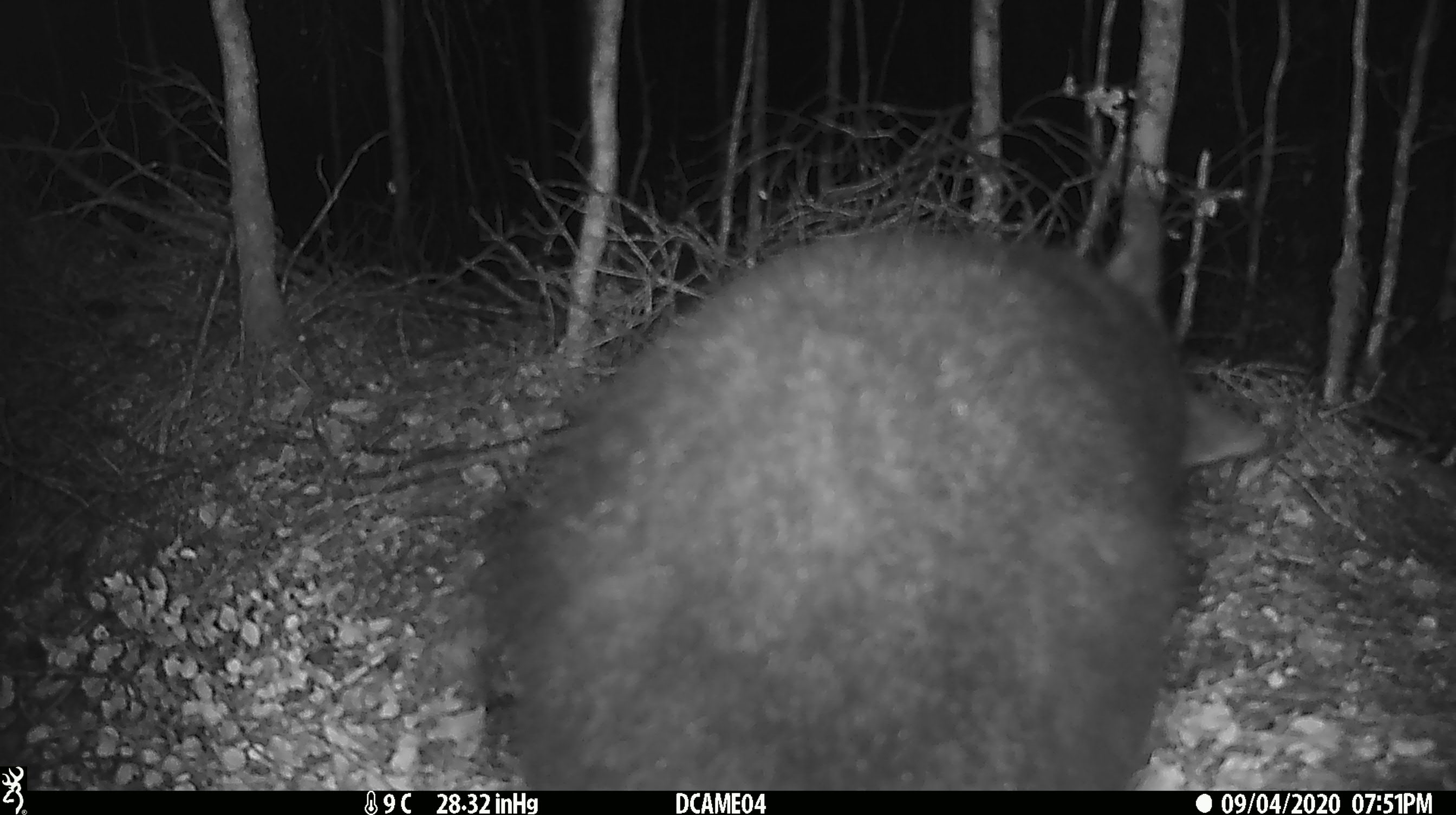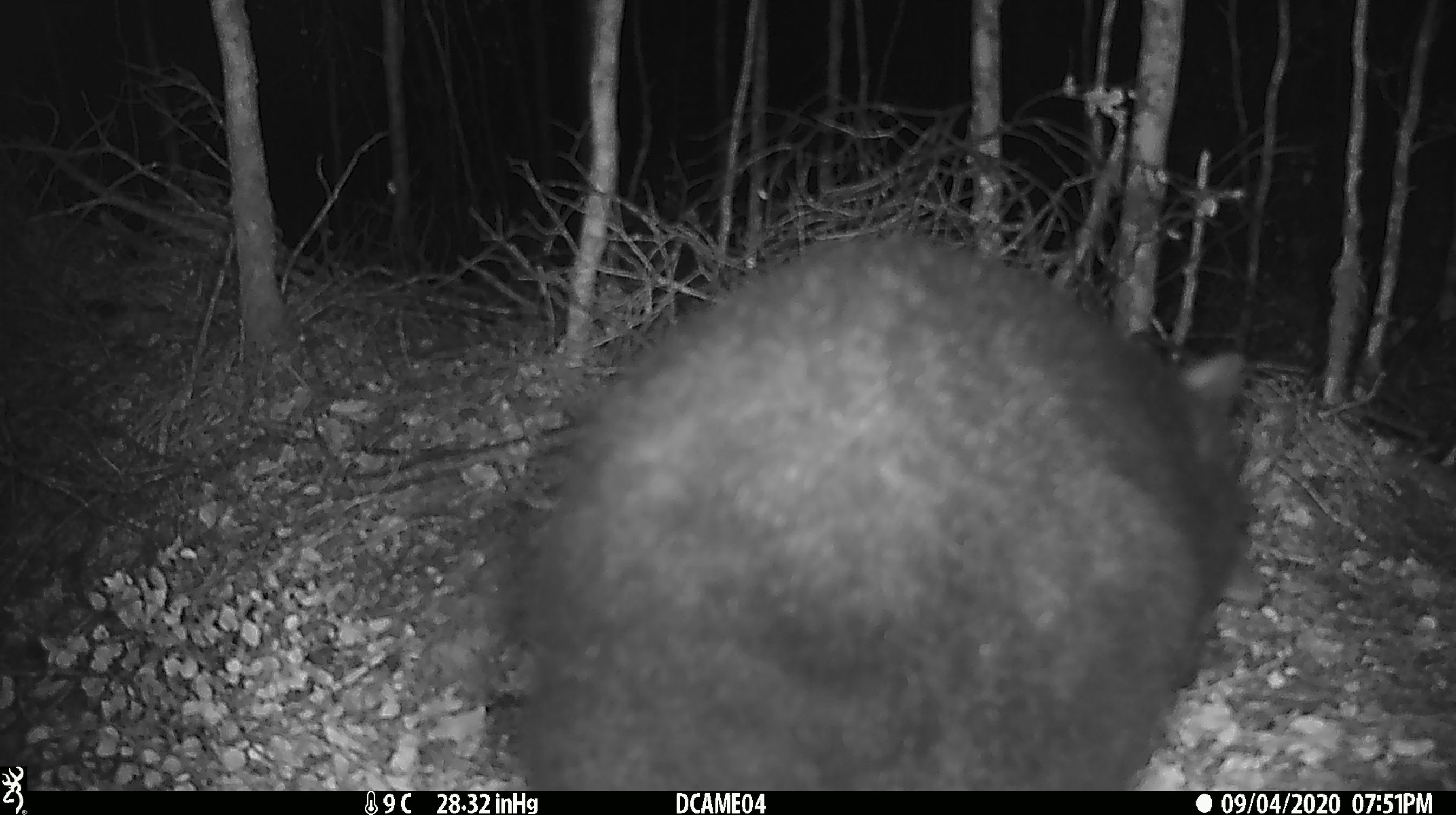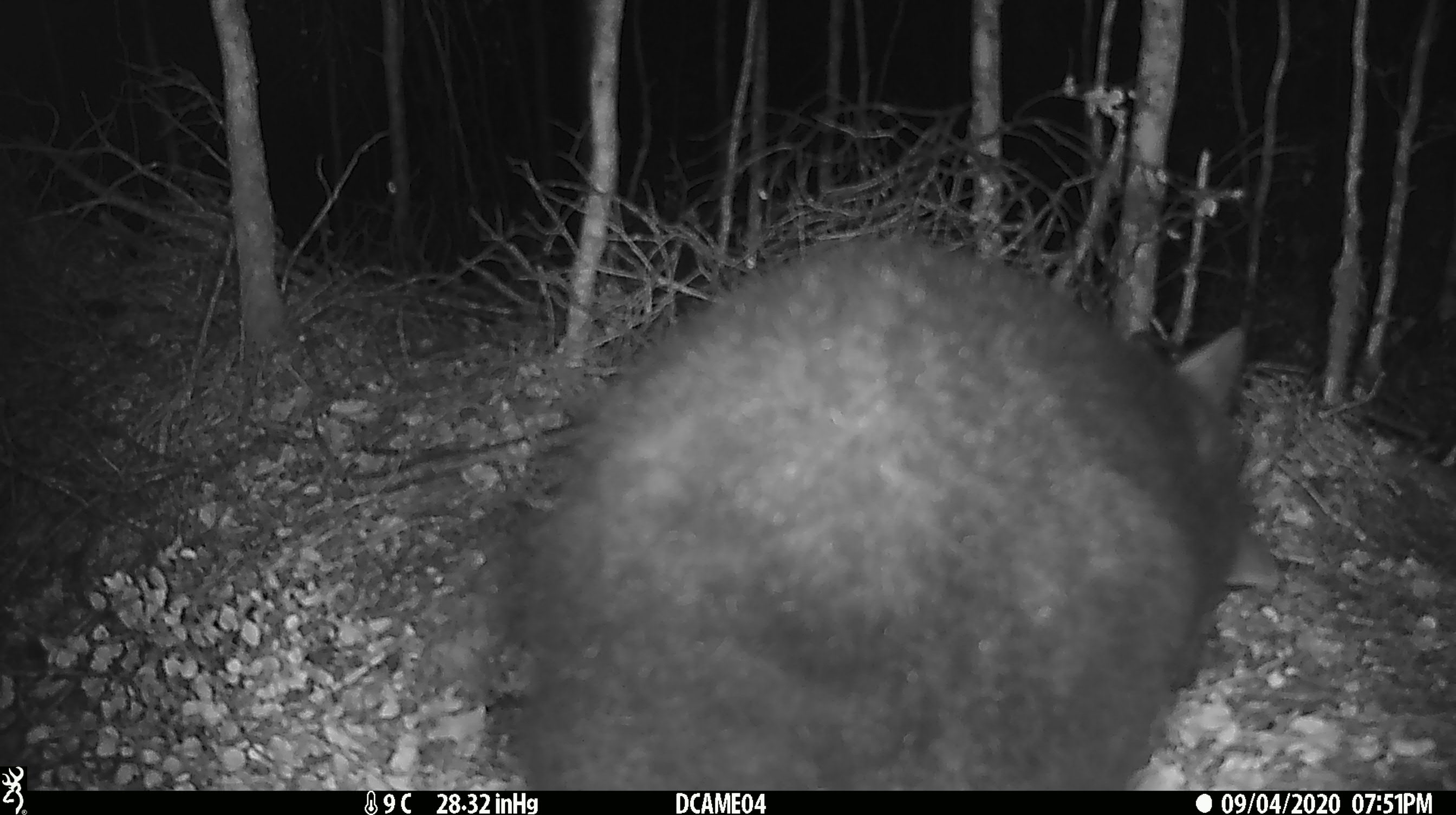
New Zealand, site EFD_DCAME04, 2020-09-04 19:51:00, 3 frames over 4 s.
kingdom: Animalia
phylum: Chordata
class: Mammalia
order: Diprotodontia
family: Phalangeridae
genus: Trichosurus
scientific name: Trichosurus vulpecula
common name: common brushtail possum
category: possum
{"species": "possum (common brushtail possum) (Trichosurus vulpecula)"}